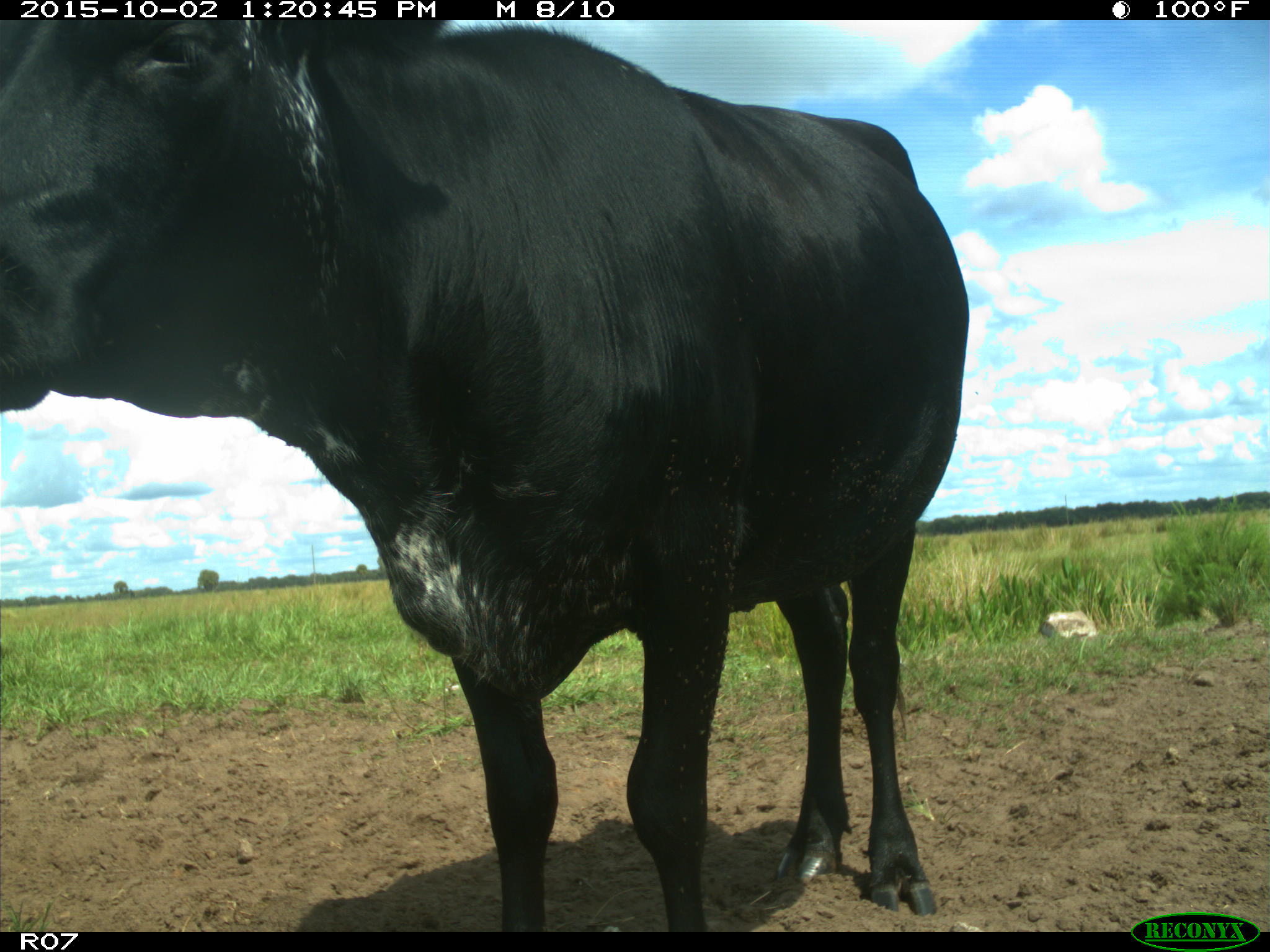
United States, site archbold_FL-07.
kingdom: Animalia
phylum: Chordata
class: Mammalia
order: Artiodactyla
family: Bovidae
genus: Bos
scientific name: Bos taurus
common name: domestic cow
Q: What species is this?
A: Bos taurus (domestic cow).